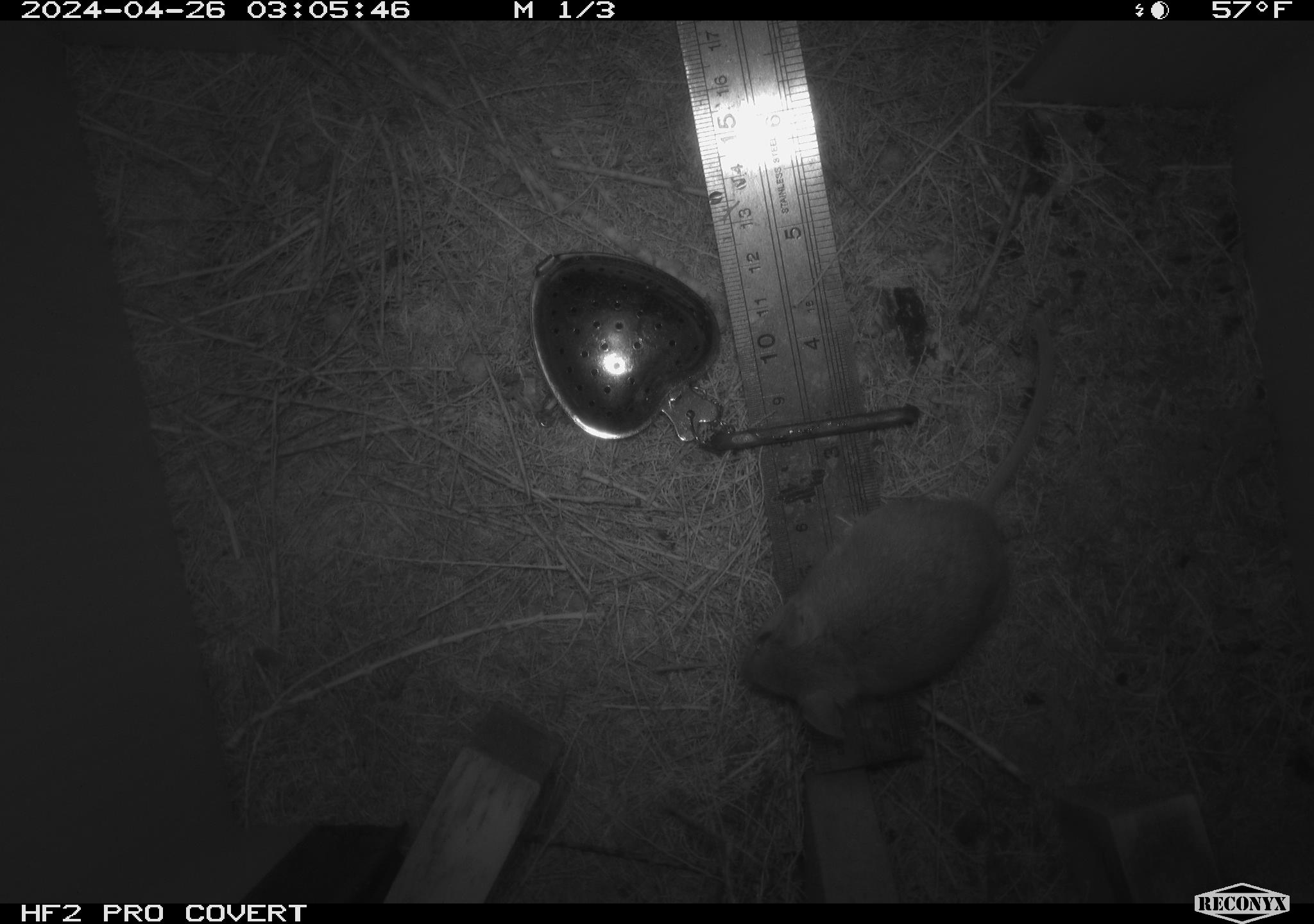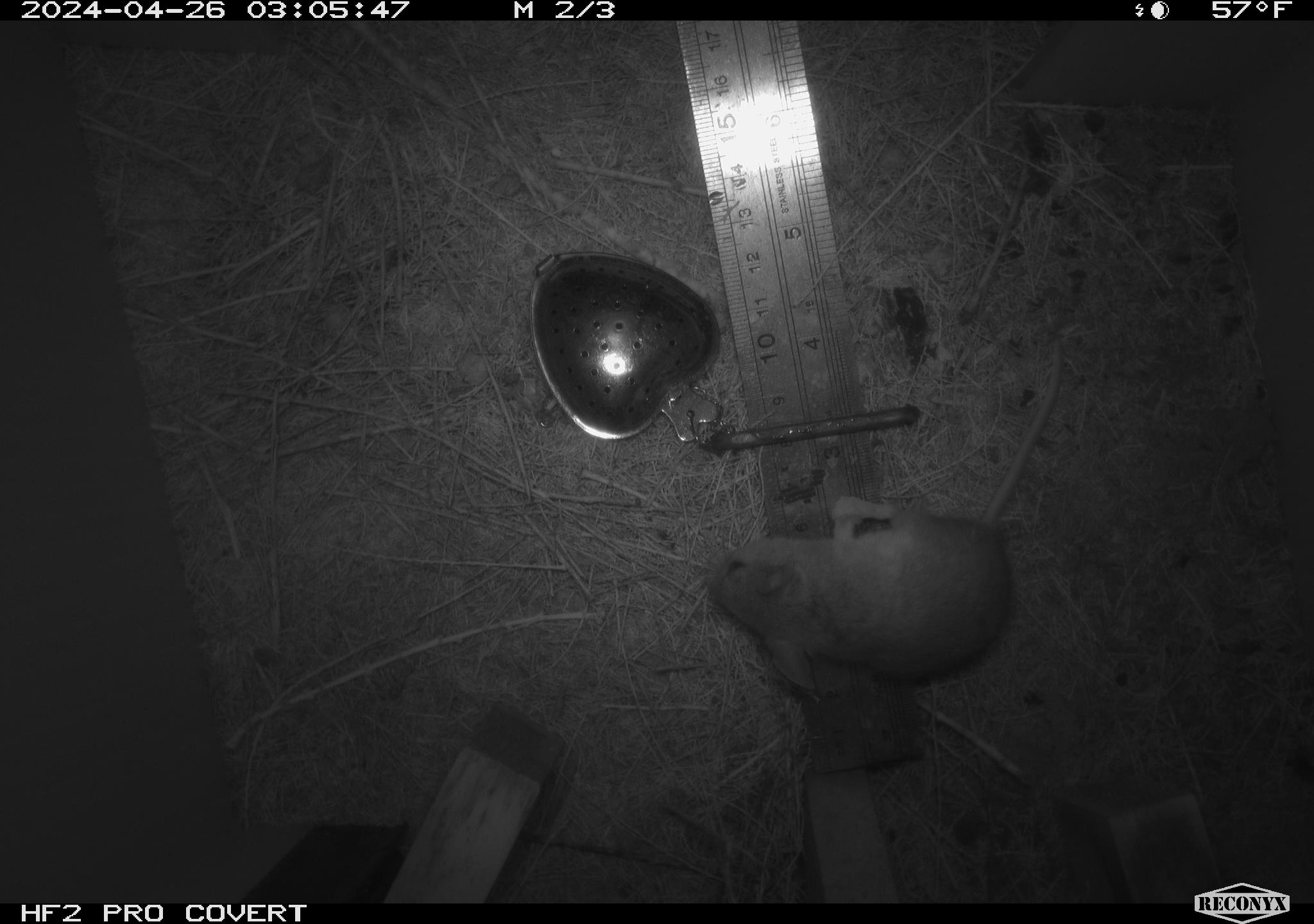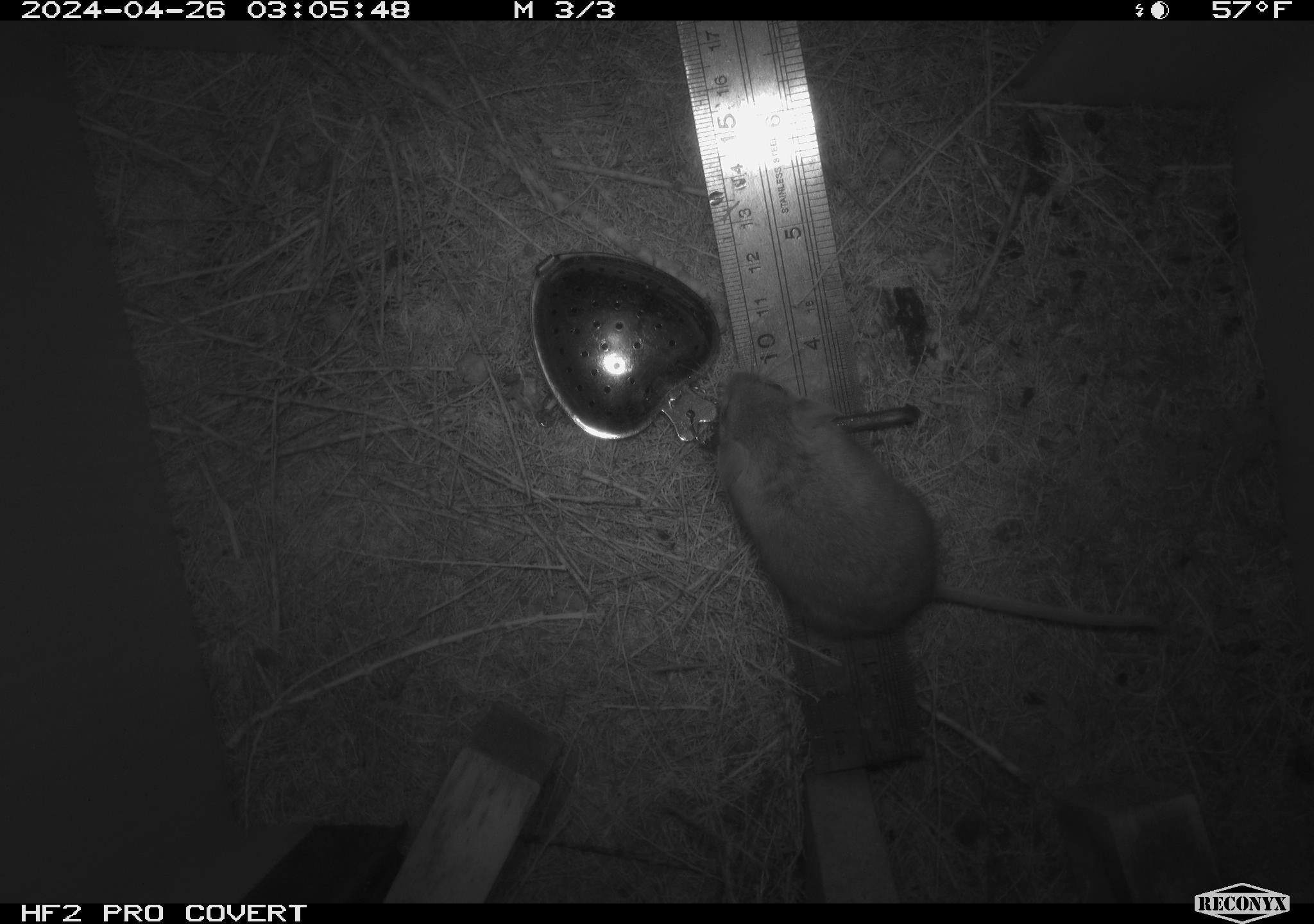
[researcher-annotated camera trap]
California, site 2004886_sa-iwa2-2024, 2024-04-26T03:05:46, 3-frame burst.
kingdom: Animalia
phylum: Chordata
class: Mammalia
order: Rodentia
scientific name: Rodentia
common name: mouse species